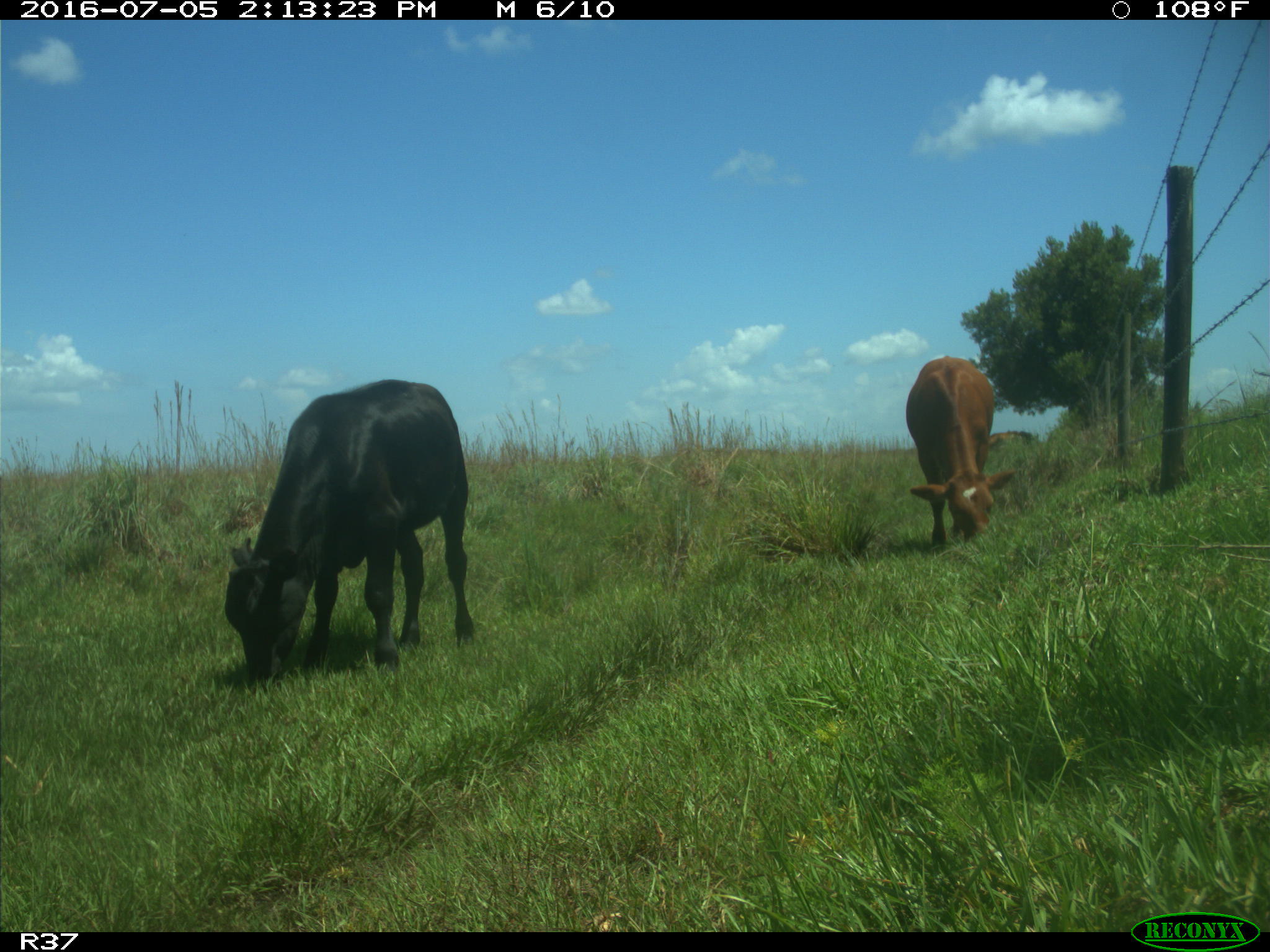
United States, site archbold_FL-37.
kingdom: Animalia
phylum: Chordata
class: Mammalia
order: Artiodactyla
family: Bovidae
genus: Bos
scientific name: Bos taurus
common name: domestic cow